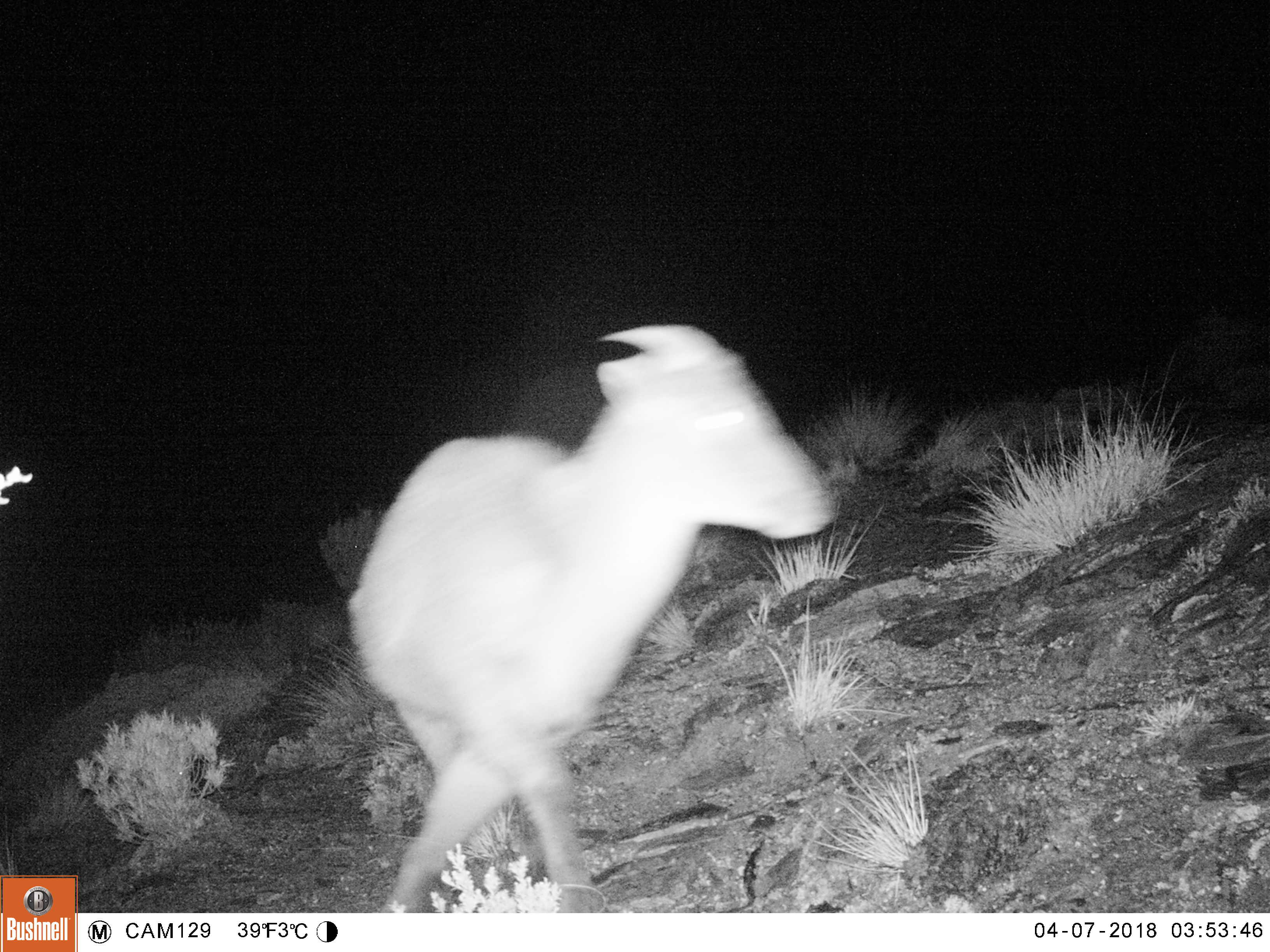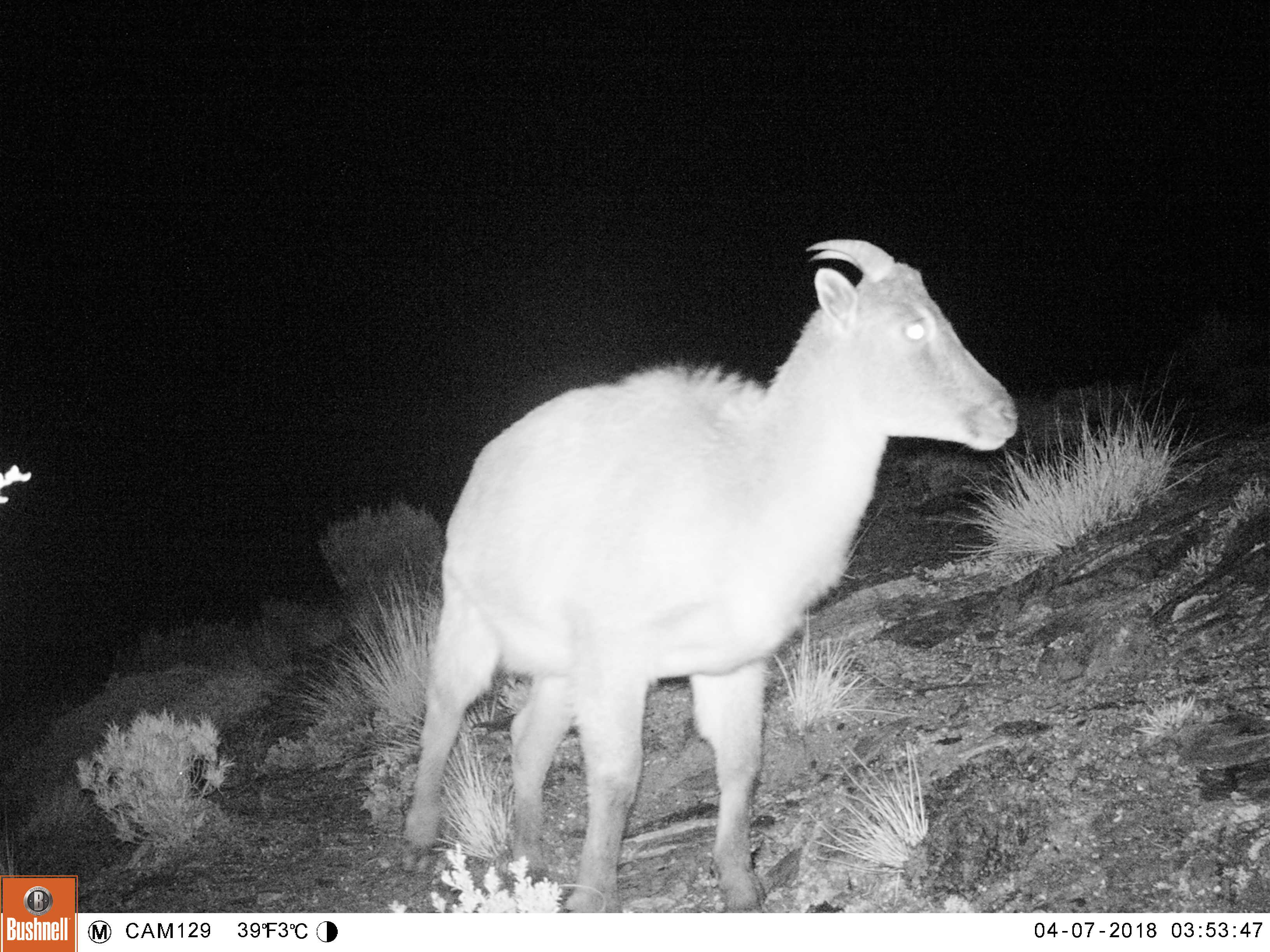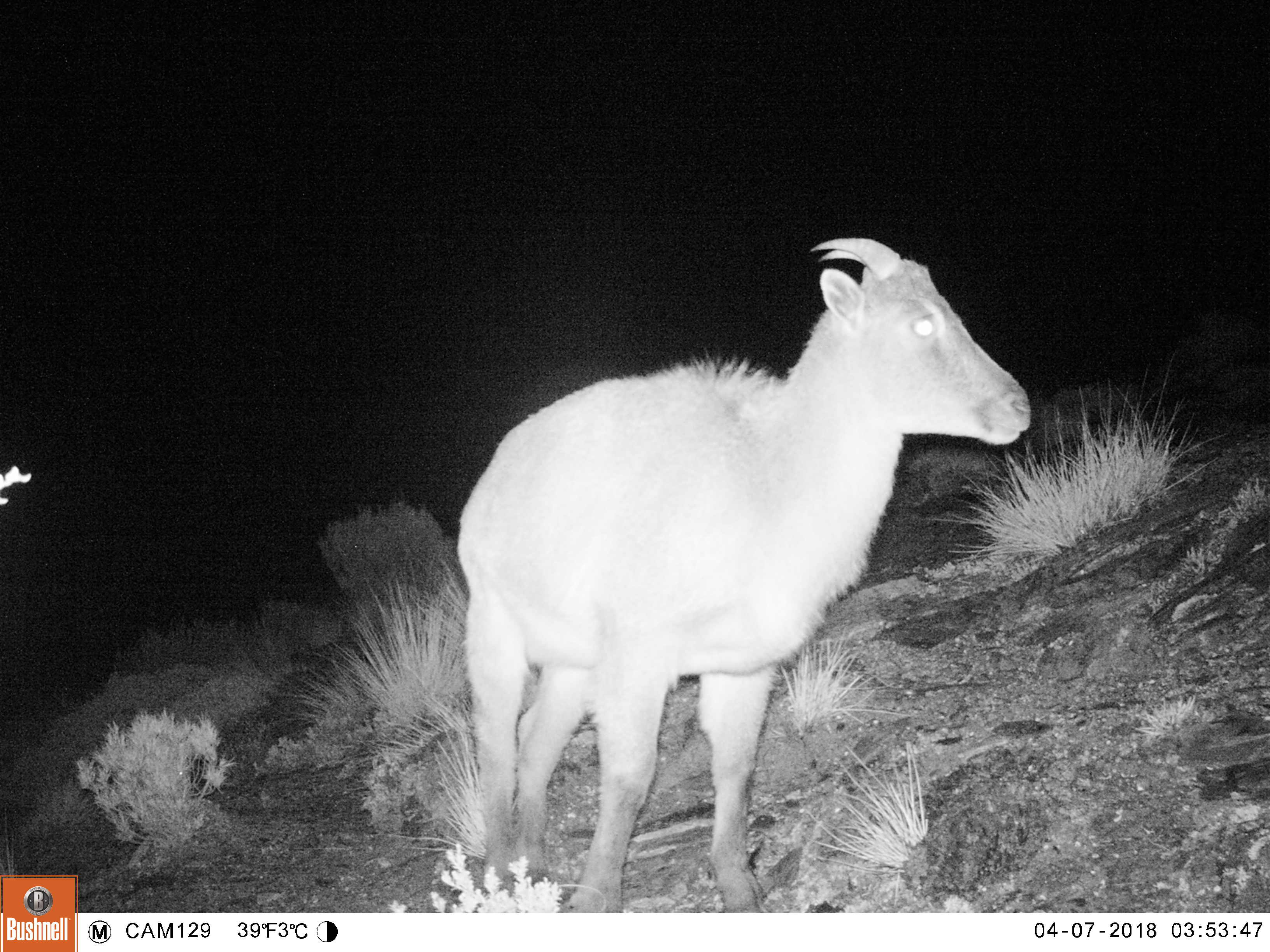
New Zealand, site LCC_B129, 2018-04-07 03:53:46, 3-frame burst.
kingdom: Animalia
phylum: Chordata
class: Mammalia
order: Artiodactyla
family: Bovidae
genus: Nilgiritragus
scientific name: Nilgiritragus hylocrius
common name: tahr